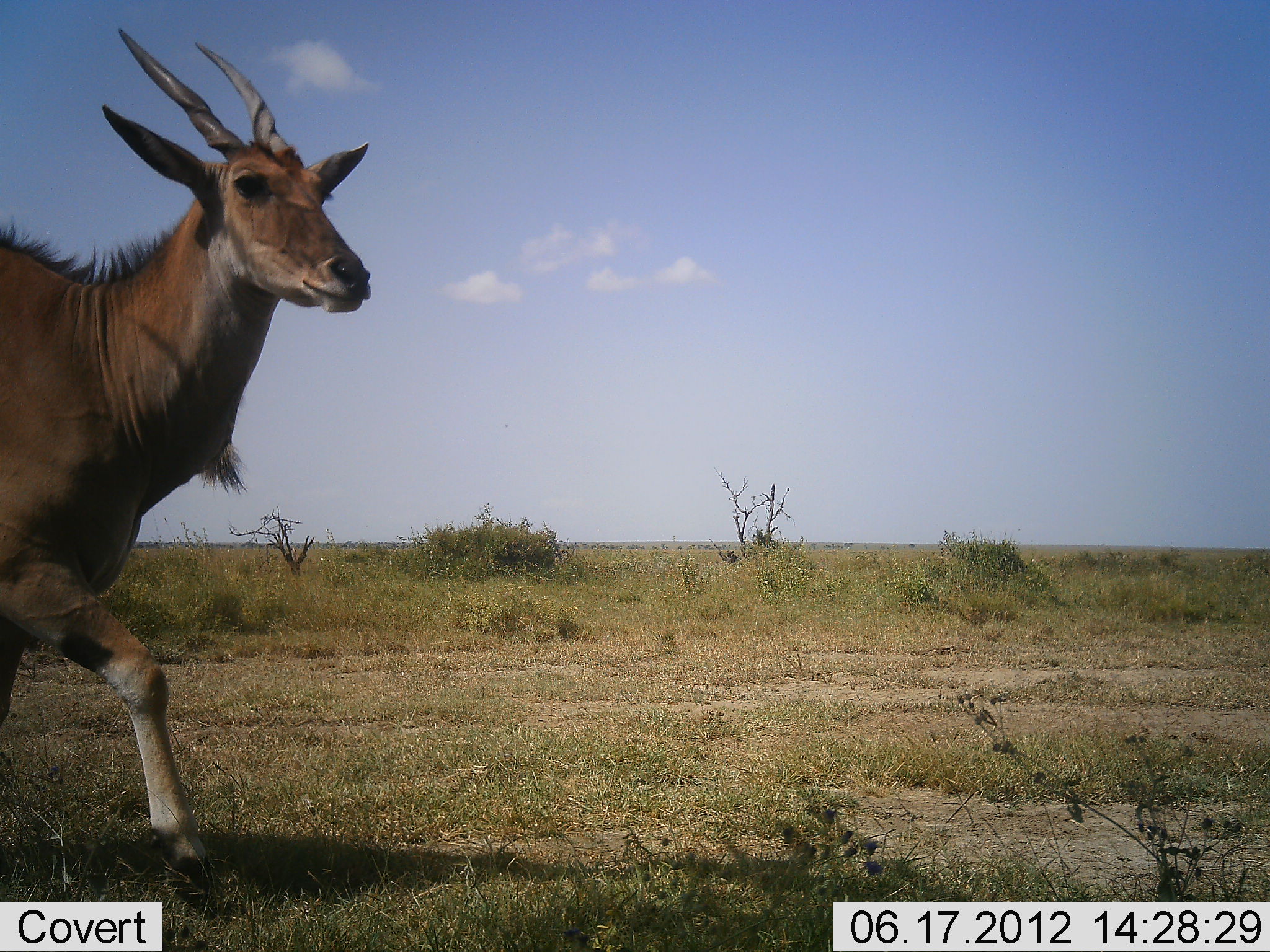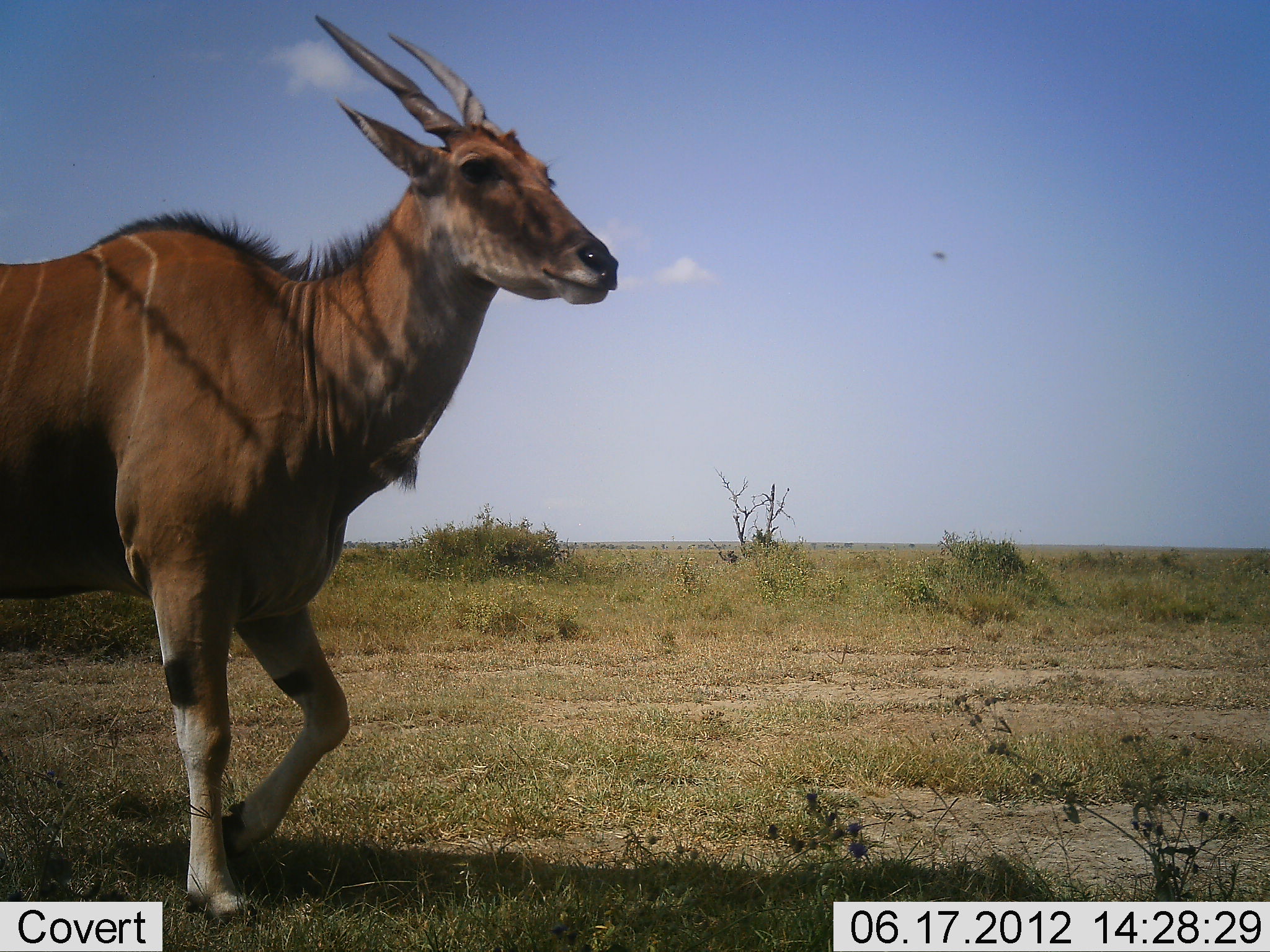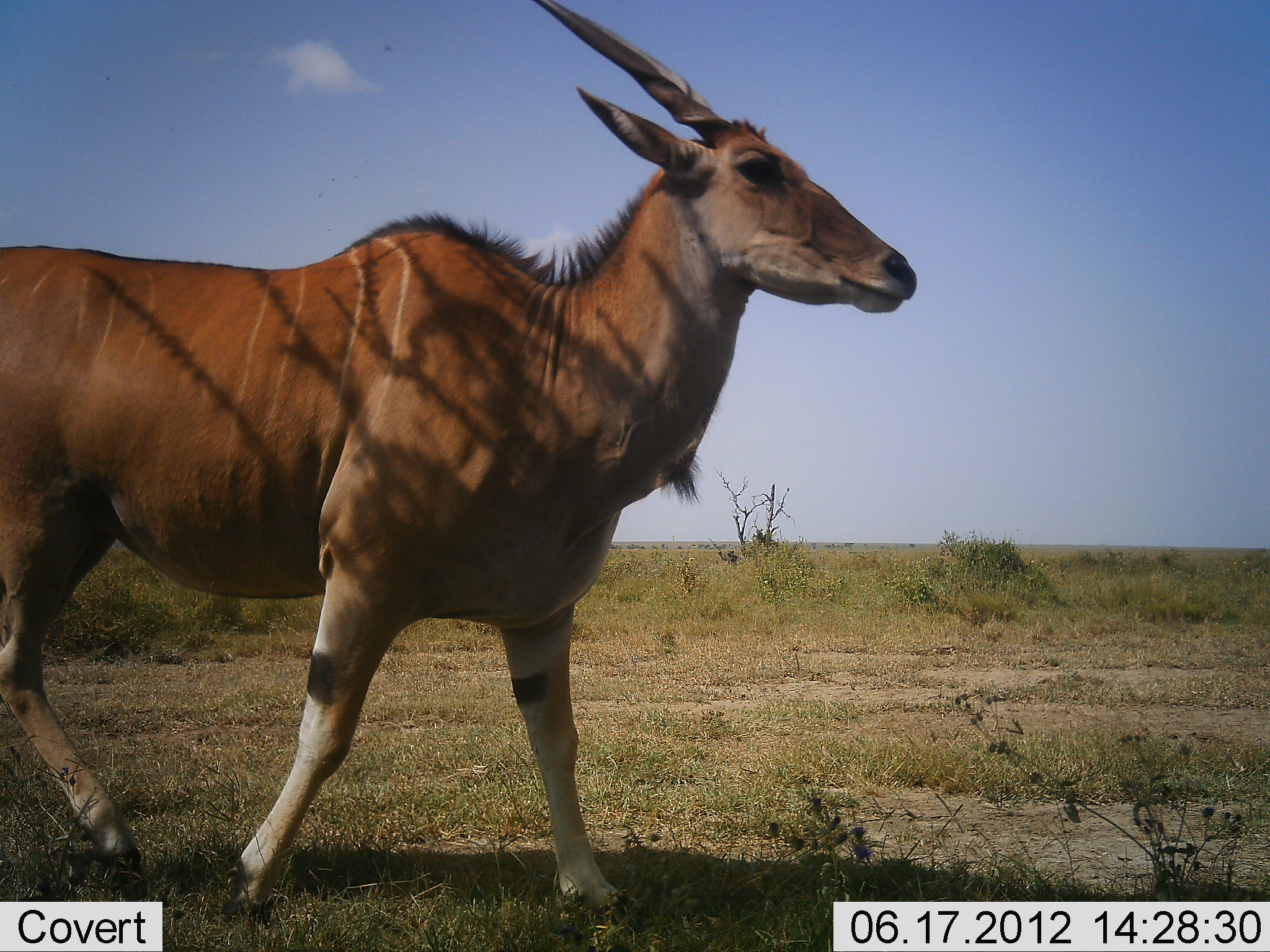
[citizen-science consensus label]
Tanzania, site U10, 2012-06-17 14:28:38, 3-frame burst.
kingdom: Animalia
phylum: Chordata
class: Mammalia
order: Artiodactyla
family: Bovidae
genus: Tragelaphus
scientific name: Tragelaphus oryx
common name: eland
Eland (Tragelaphus oryx), count 1. Behavior (volunteer vote fractions): standing 0%, resting 0%, moving 100%, interacting 0%. Young present (vote fraction): 9%. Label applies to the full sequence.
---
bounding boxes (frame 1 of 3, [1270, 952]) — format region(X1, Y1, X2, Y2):
animal: region(0, 28, 371, 901)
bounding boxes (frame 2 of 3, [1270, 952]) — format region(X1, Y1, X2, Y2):
animal: region(0, 13, 619, 923)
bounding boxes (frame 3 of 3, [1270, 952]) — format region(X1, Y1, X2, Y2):
animal: region(0, 1, 918, 929)